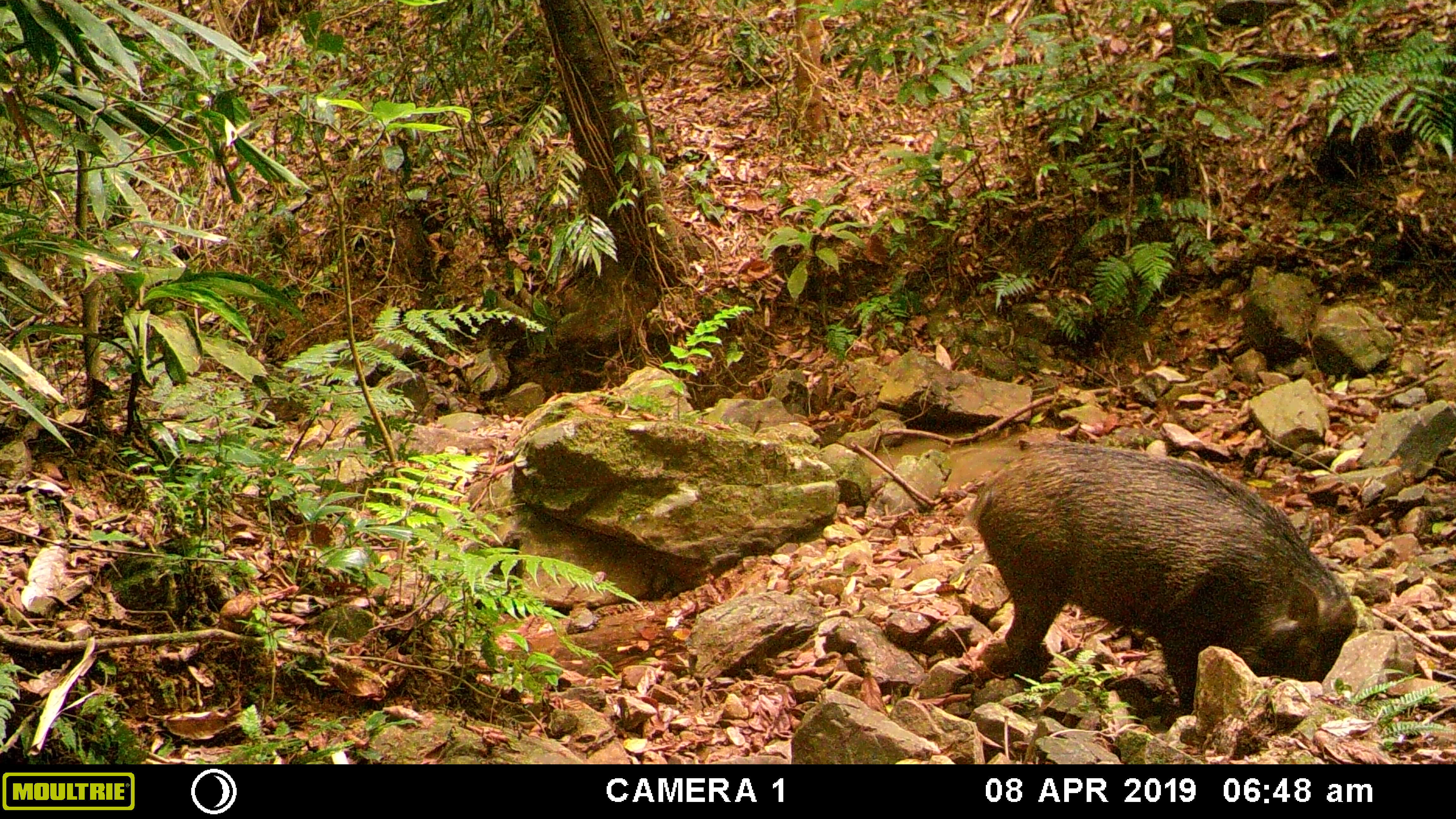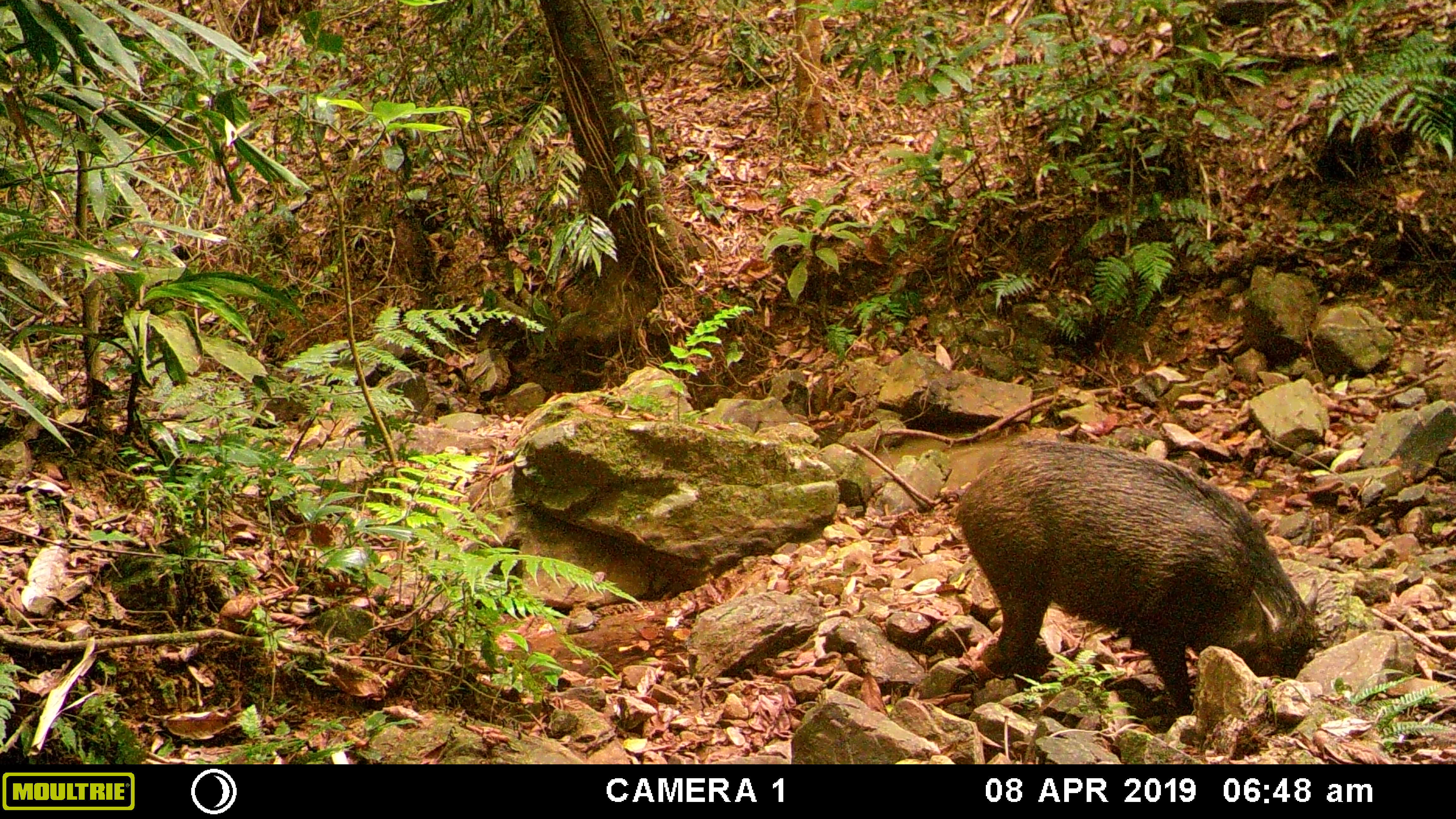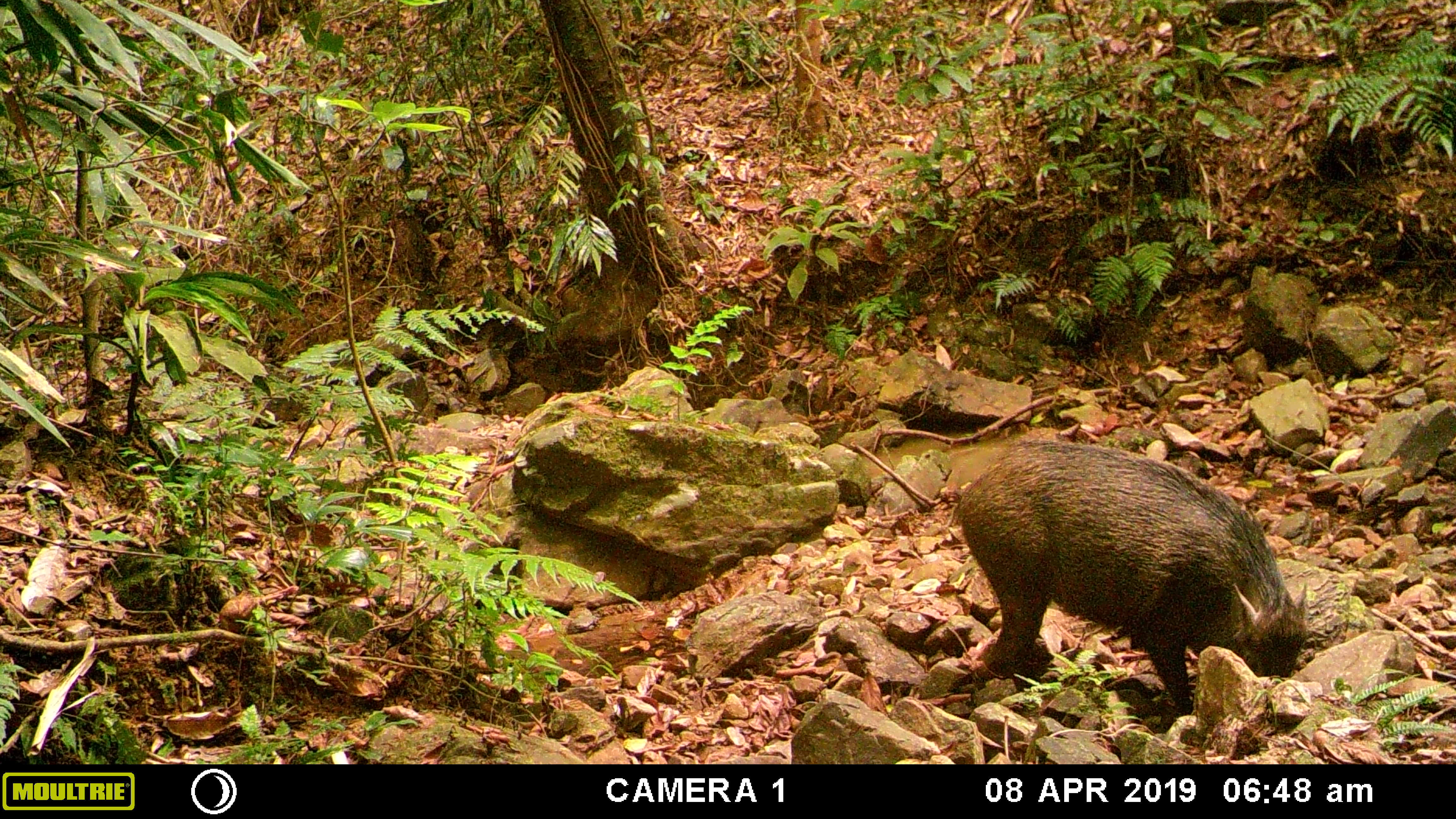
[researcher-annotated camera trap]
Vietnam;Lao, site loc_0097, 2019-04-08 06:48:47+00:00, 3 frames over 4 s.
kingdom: Animalia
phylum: Chordata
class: Mammalia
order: Artiodactyla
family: Suidae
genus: Sus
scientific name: Sus scrofa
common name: eurasian wild pig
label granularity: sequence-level